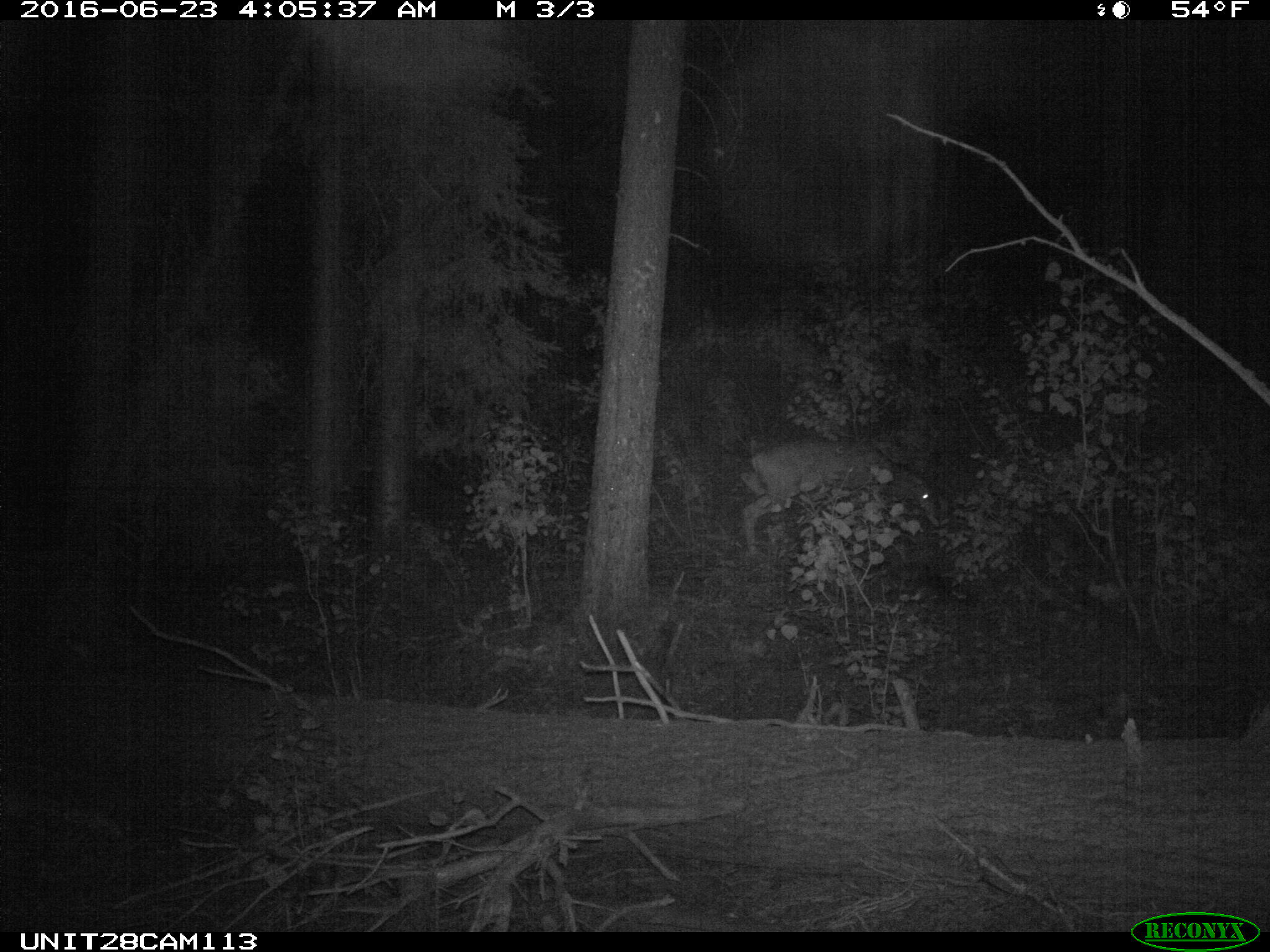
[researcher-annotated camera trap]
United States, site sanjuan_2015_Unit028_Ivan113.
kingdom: Animalia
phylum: Chordata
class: Mammalia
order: Artiodactyla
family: Cervidae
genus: Odocoileus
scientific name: Odocoileus hemionus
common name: mule deer